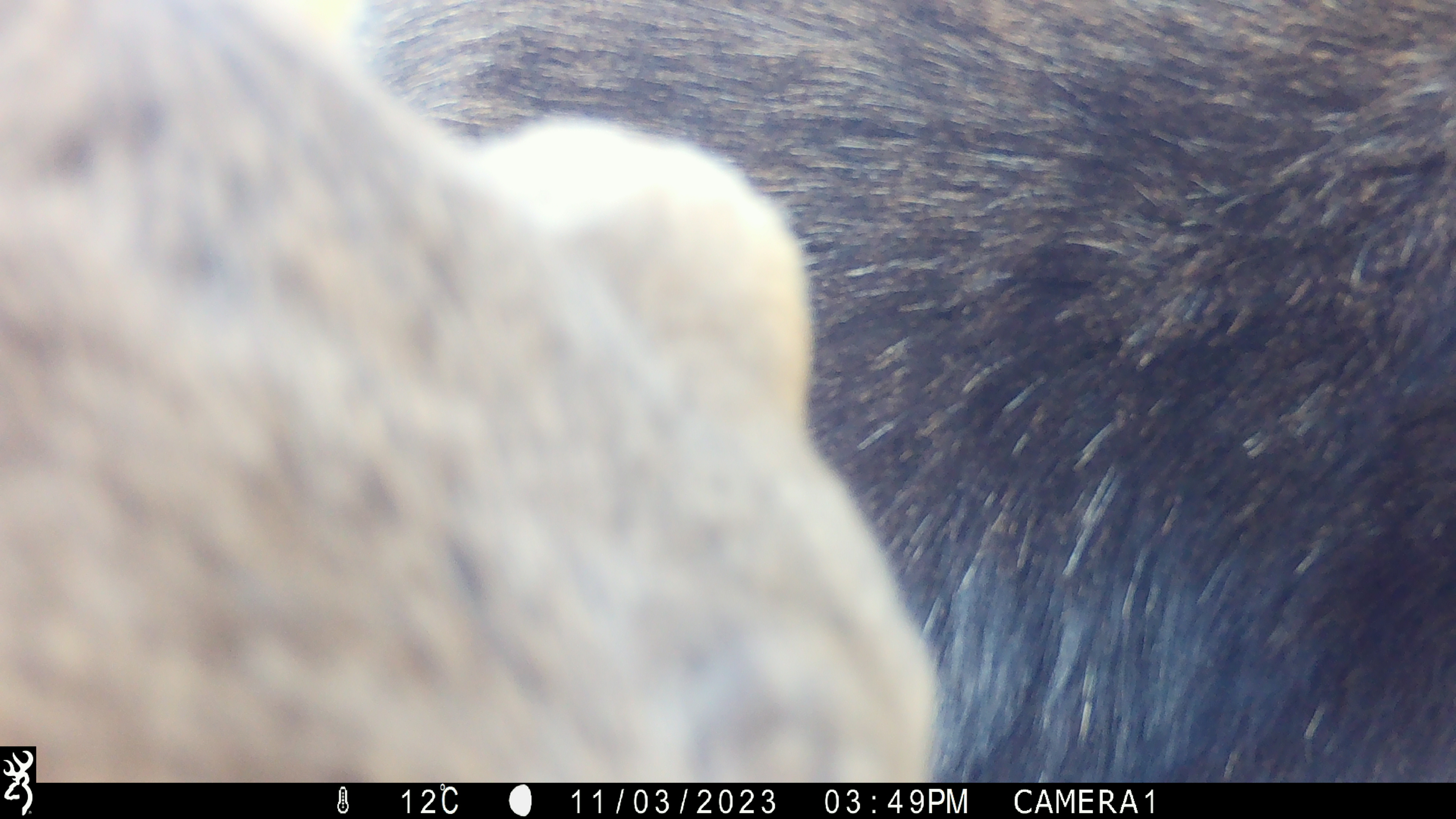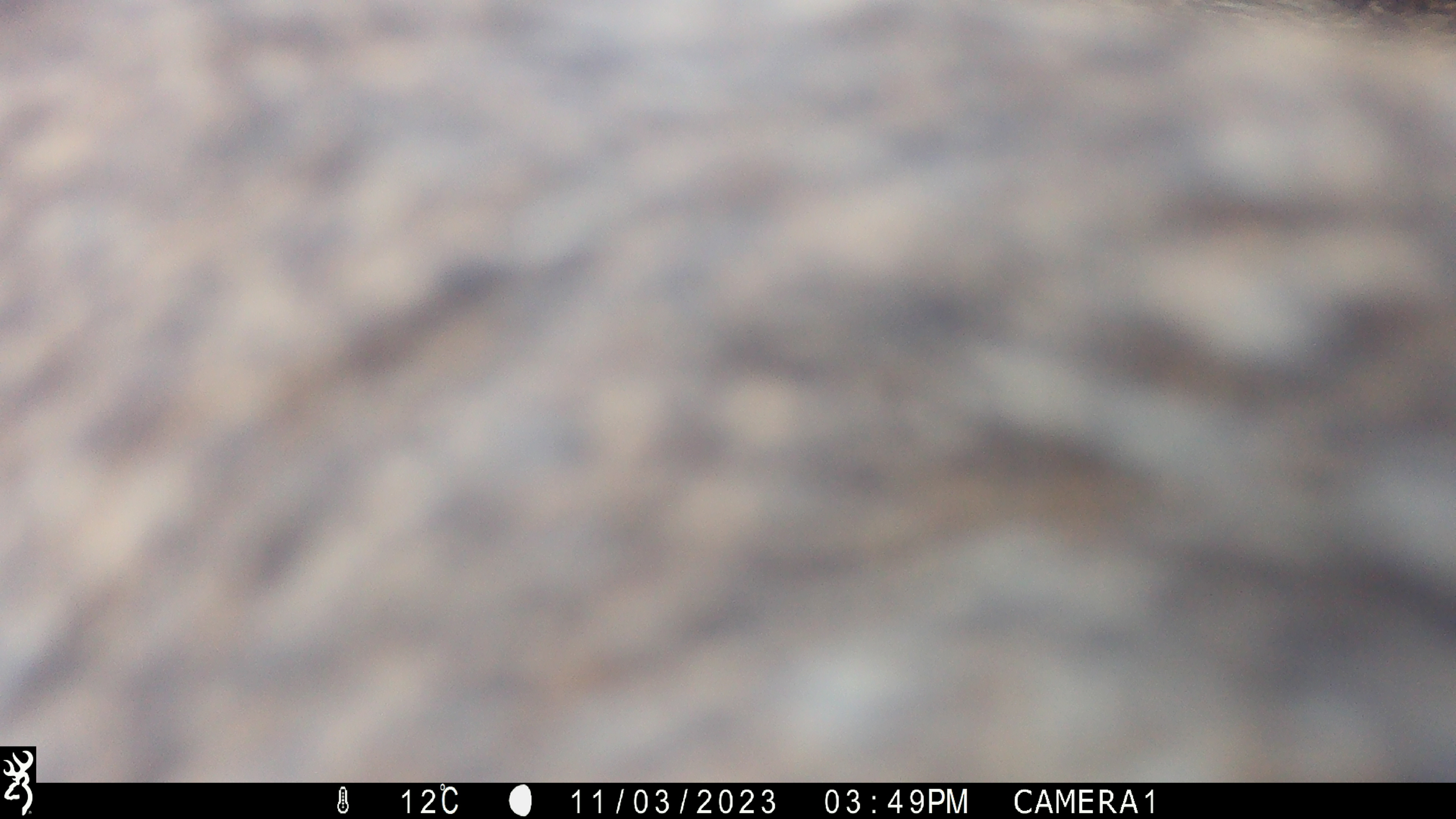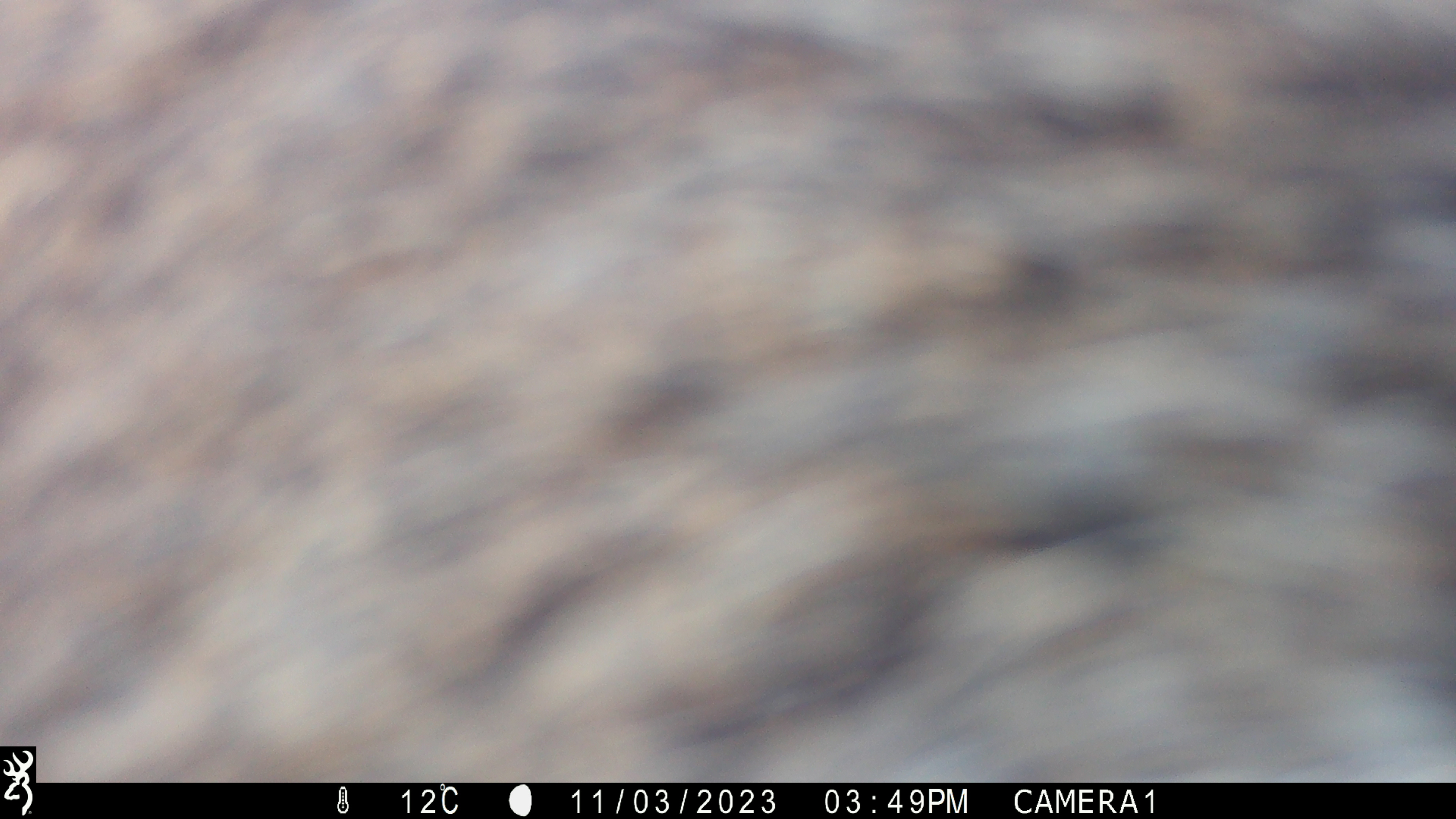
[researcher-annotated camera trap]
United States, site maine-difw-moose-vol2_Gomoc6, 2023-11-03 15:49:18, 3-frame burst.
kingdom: Animalia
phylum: Chordata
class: Mammalia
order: Artiodactyla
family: Cervidae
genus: Alces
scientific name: Alces alces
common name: moose